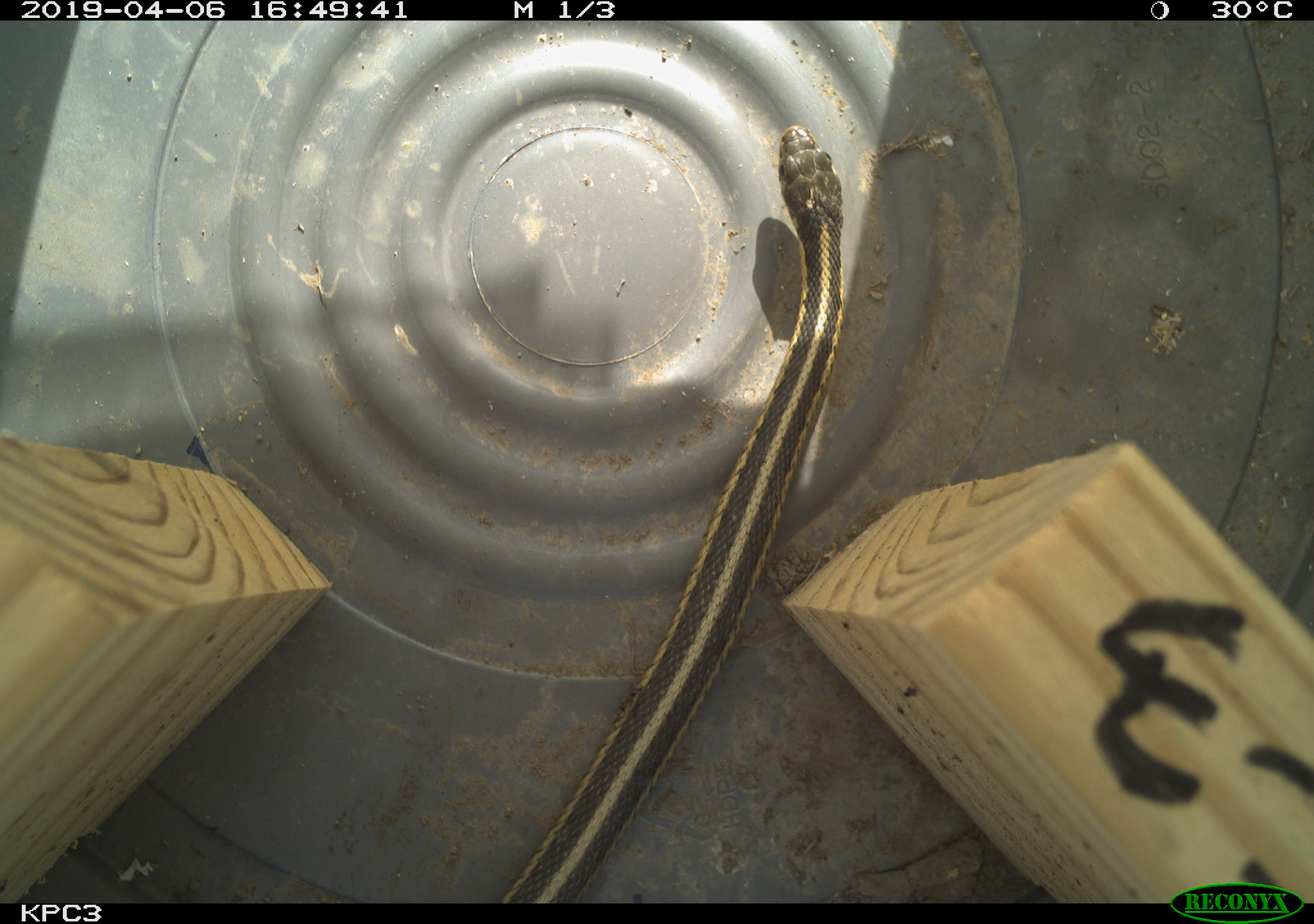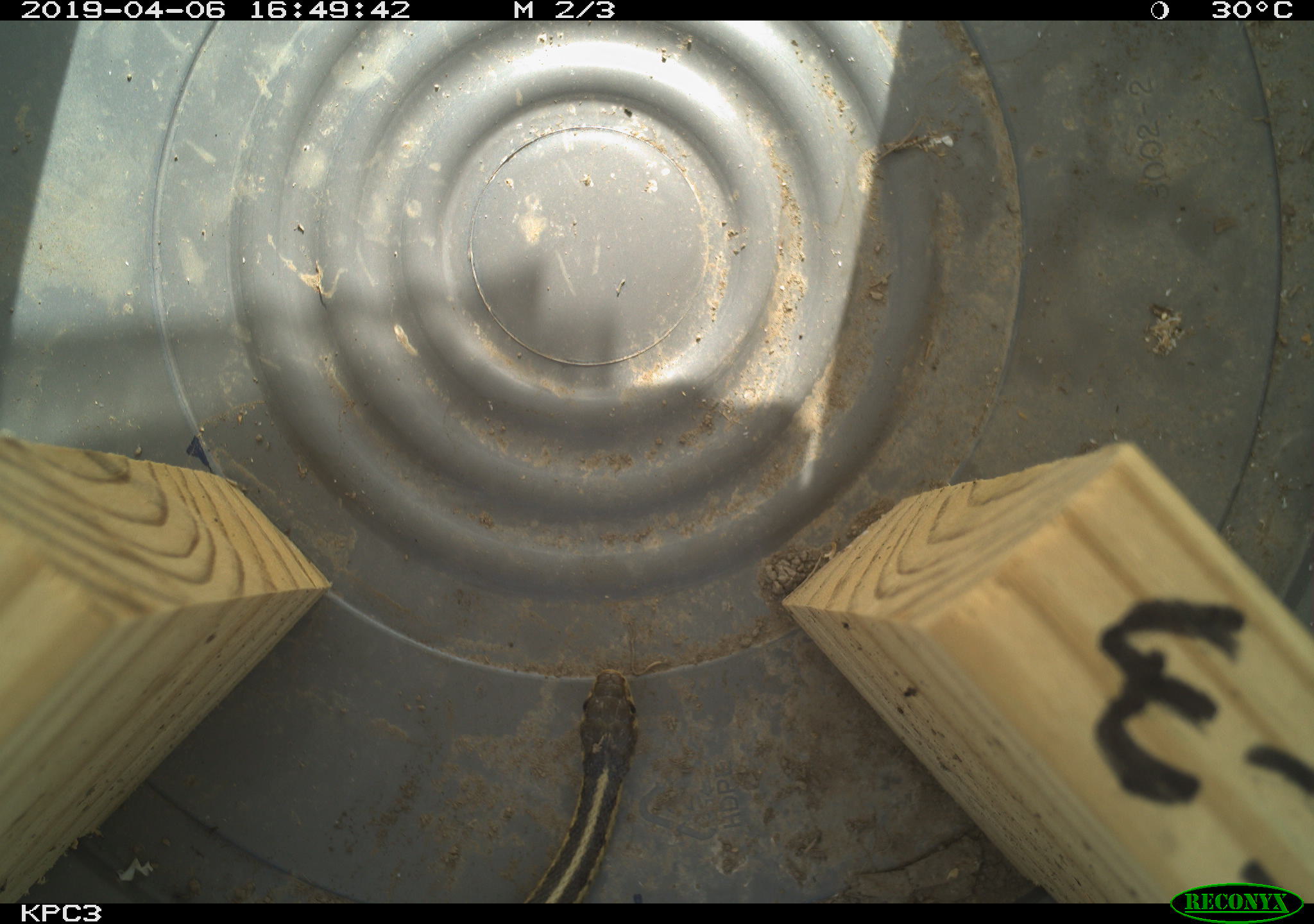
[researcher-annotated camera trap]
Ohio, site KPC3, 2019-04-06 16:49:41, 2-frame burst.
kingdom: Animalia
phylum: Chordata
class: Reptilia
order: Squamata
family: Colubridae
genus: Thamnophis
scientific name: Thamnophis sirtalis sirtalis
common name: eastern gartersnake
Eastern gartersnake (Thamnophis sirtalis sirtalis).